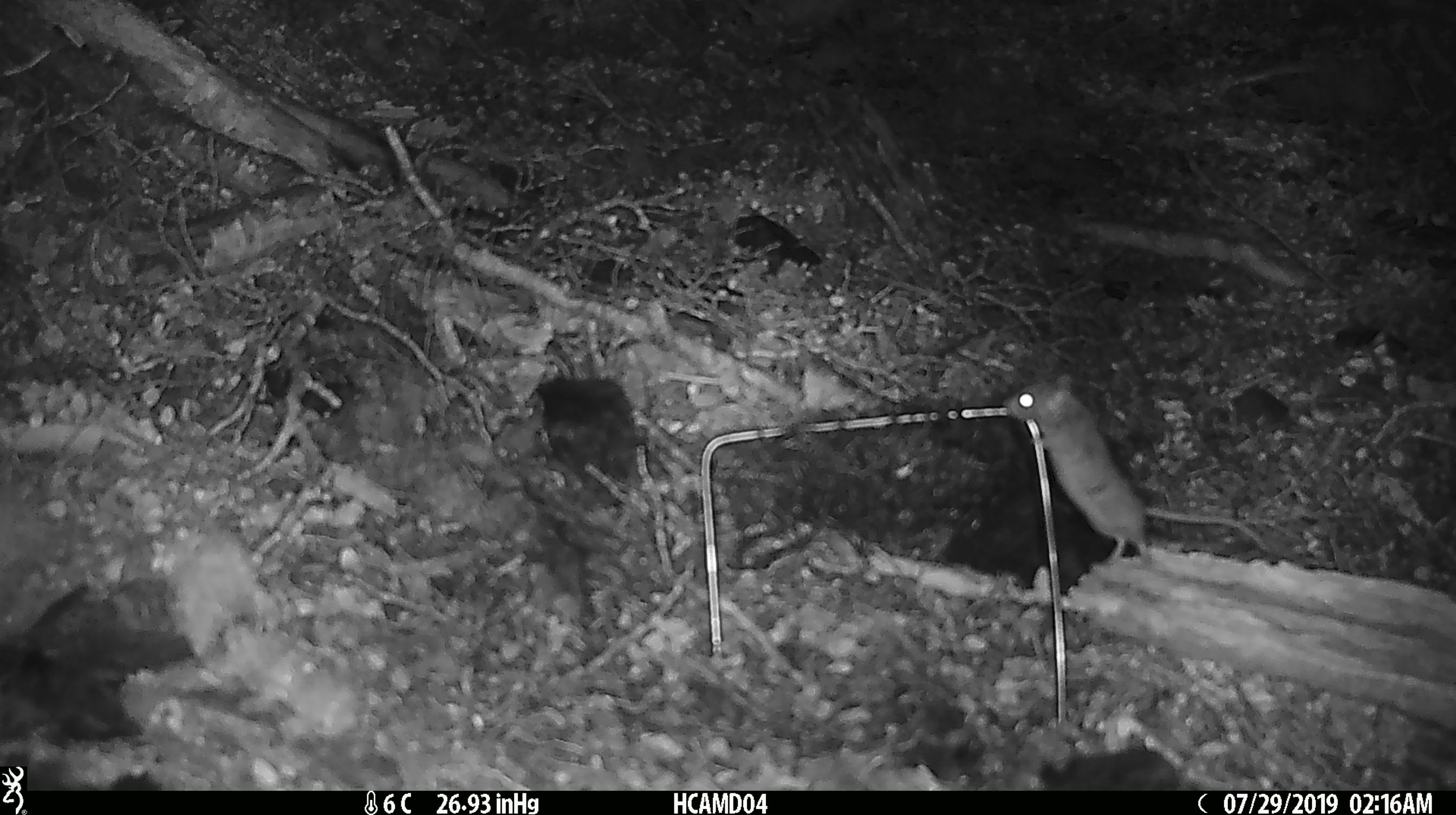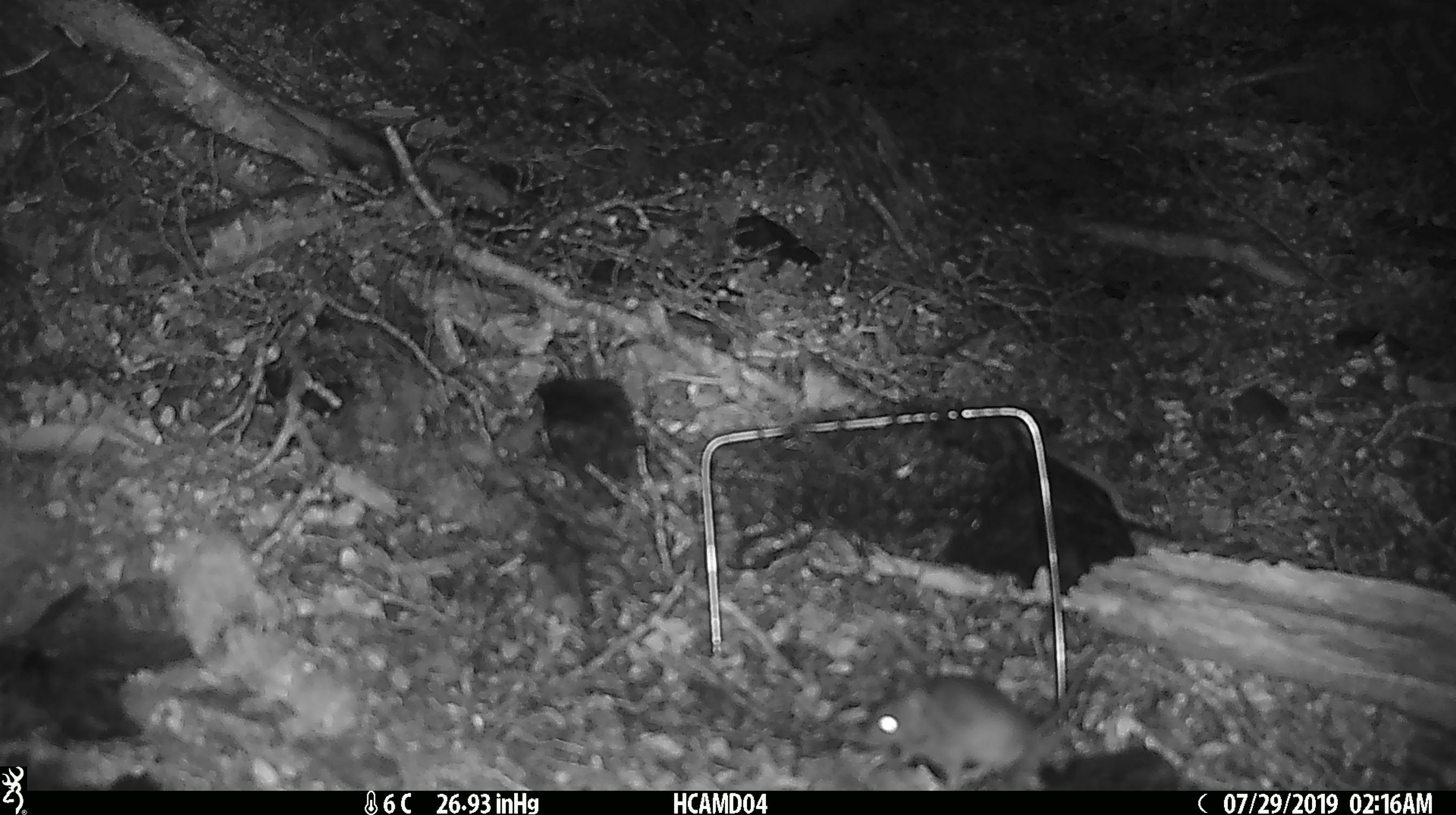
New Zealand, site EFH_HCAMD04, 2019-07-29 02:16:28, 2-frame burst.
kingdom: Animalia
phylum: Chordata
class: Mammalia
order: Rodentia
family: Muridae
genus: Mus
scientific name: Mus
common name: mouse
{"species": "mouse (Mus)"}